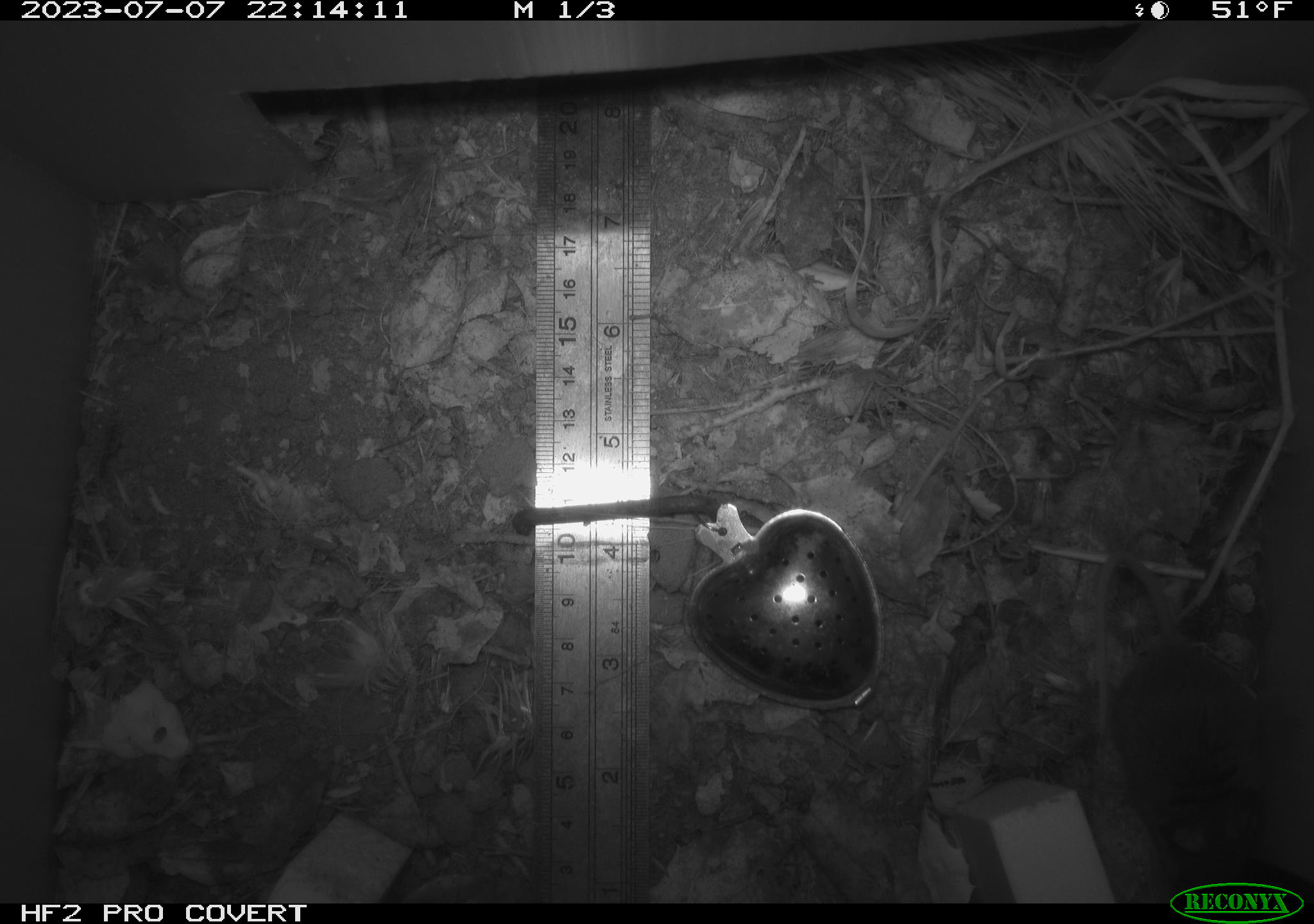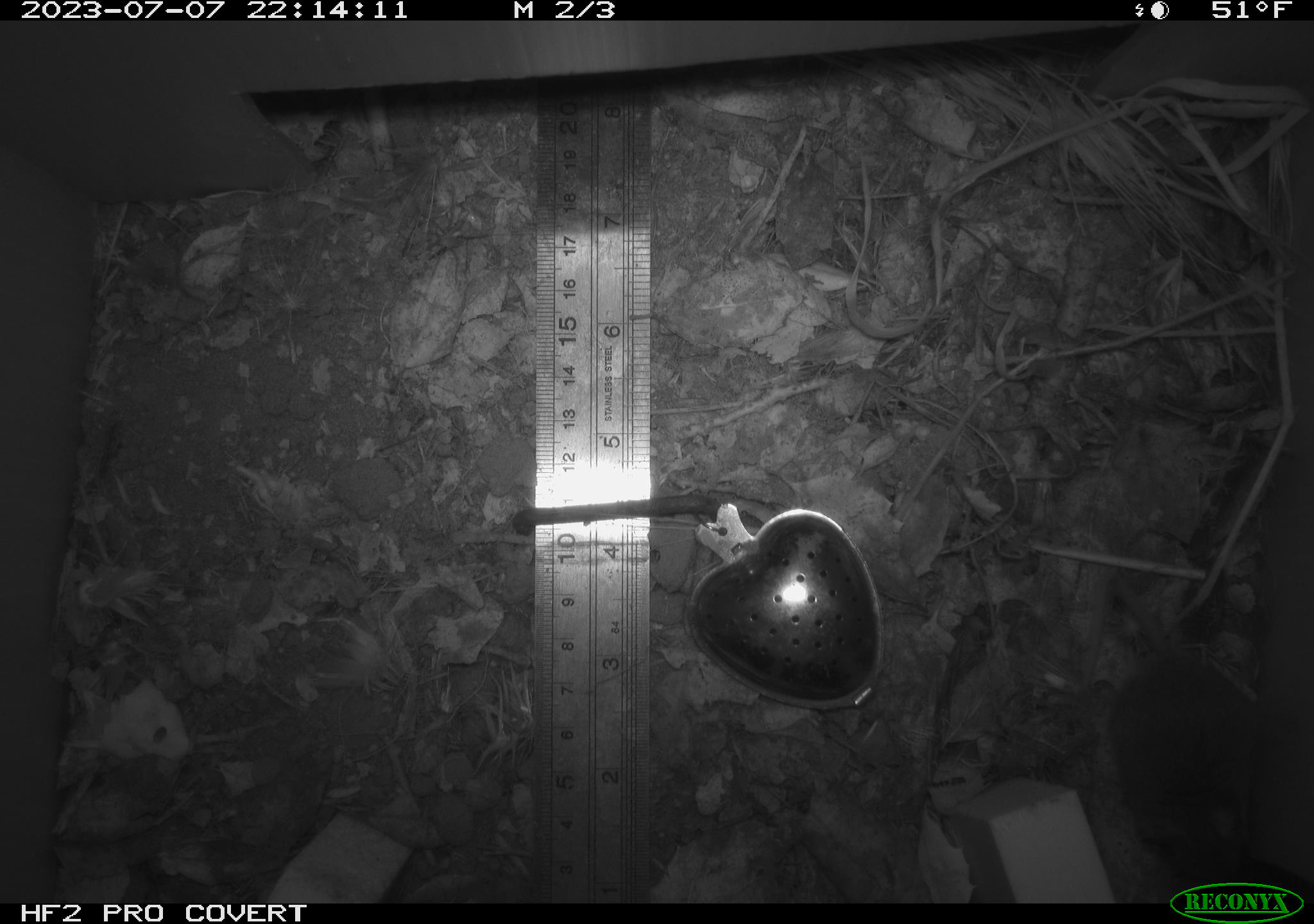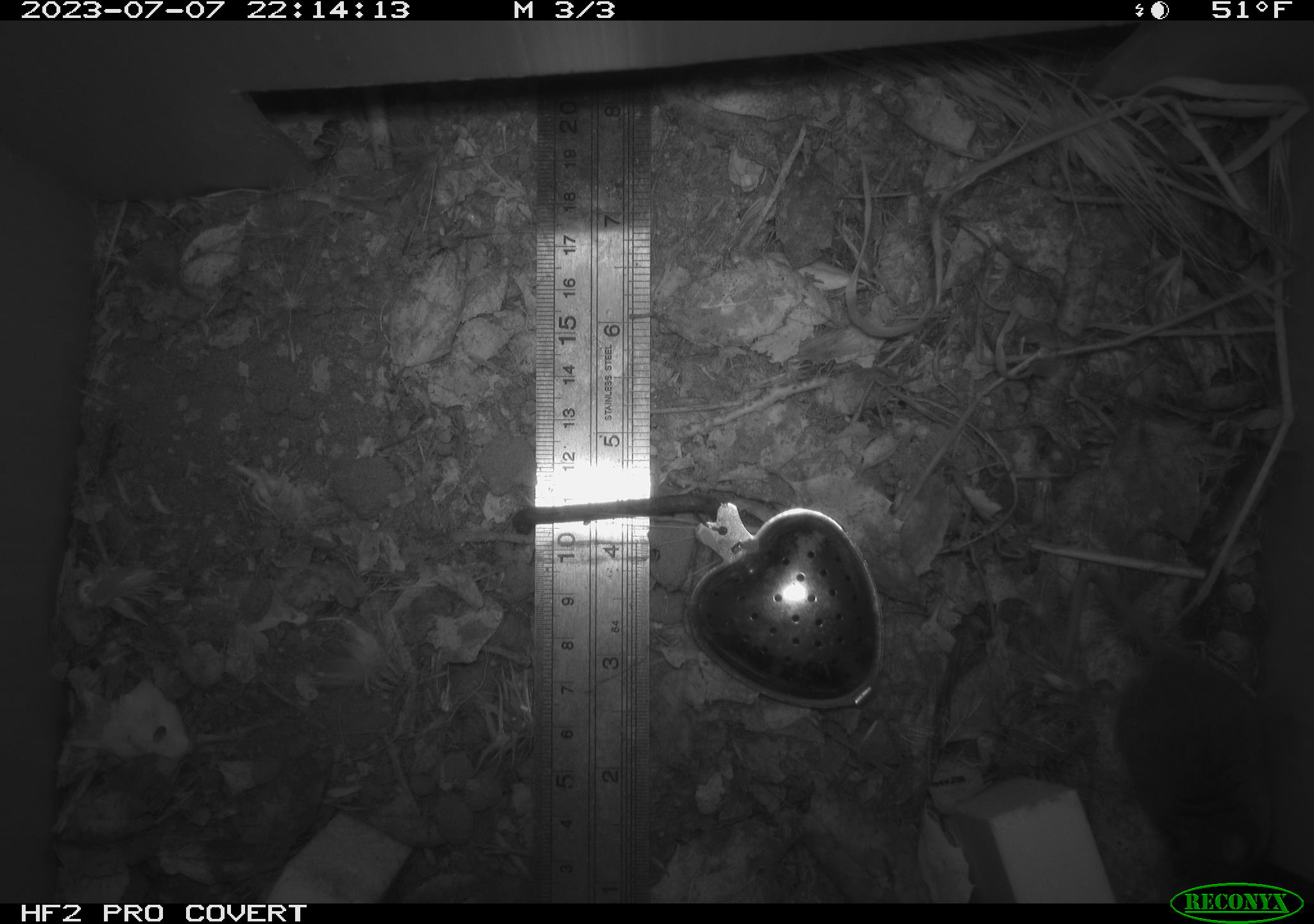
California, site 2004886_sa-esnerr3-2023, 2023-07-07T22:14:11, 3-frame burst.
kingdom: Animalia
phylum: Chordata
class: Mammalia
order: Rodentia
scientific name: Rodentia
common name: mouse species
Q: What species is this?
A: Mouse species (Rodentia).